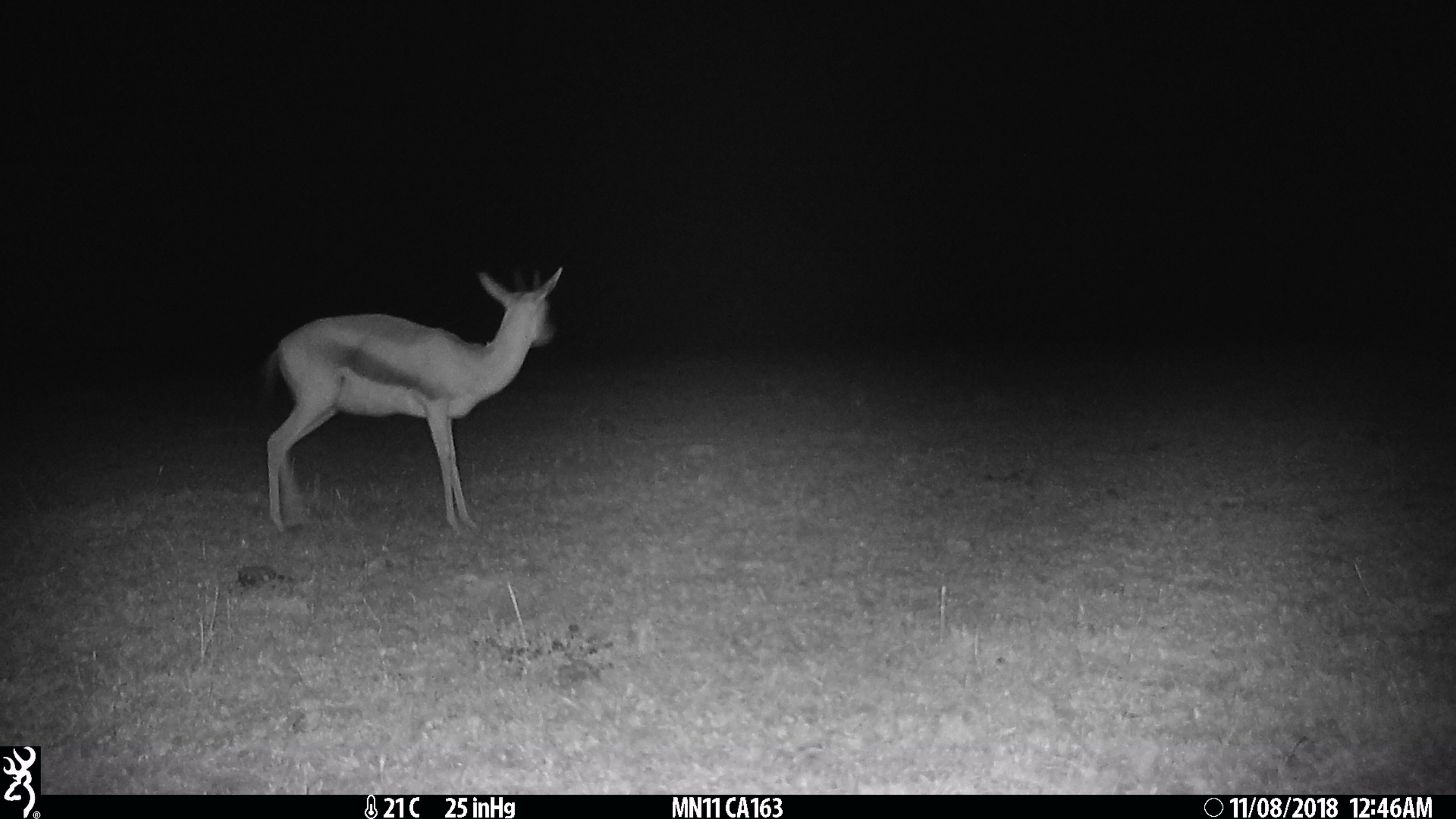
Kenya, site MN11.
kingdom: Animalia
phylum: Chordata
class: Mammalia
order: Artiodactyla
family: Bovidae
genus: Eudorcas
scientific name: Eudorcas thomsonii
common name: thomon's gazelle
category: gazelle thomsons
Gazelle thomsons (thomon's gazelle) (Eudorcas thomsonii).